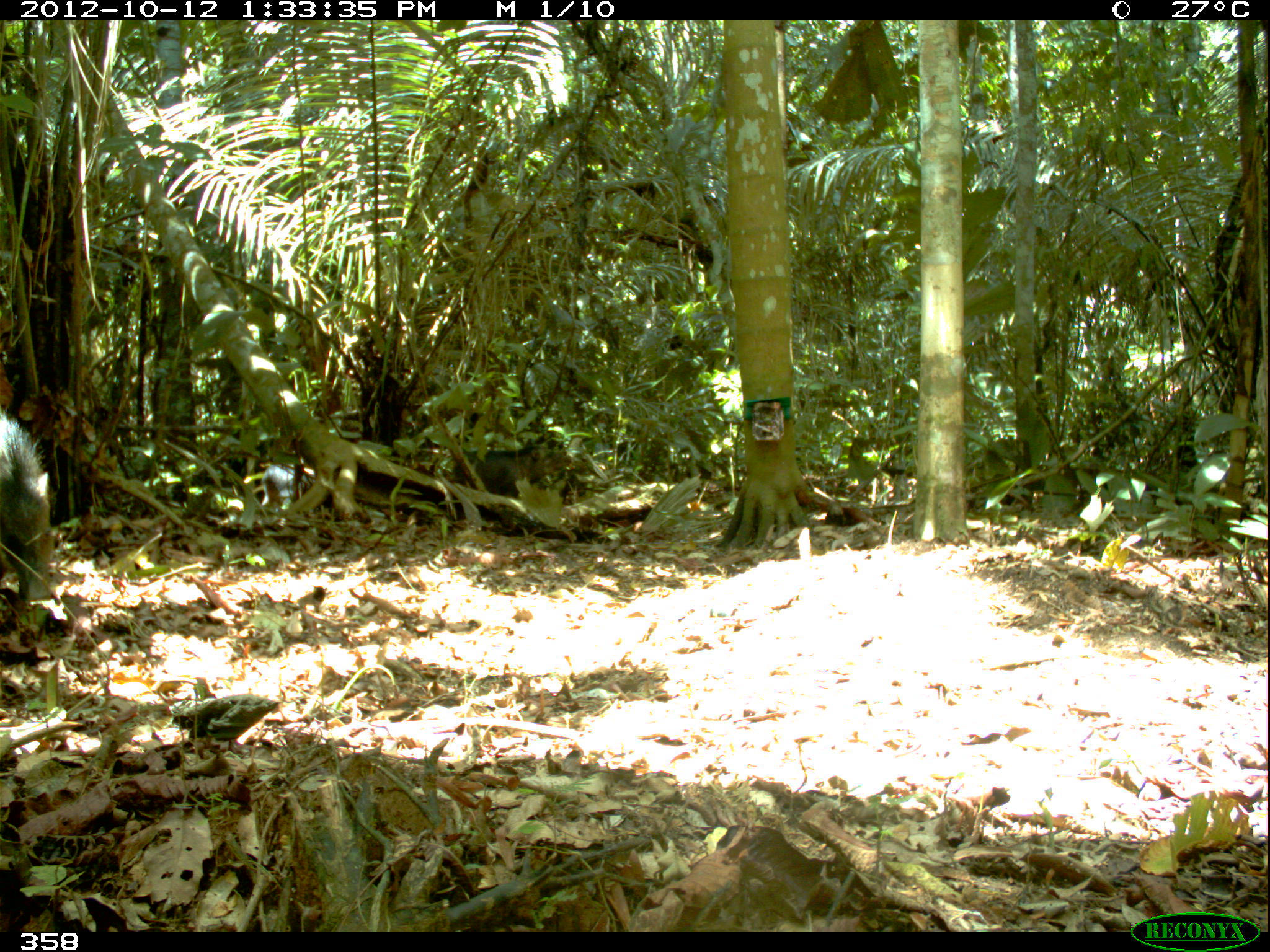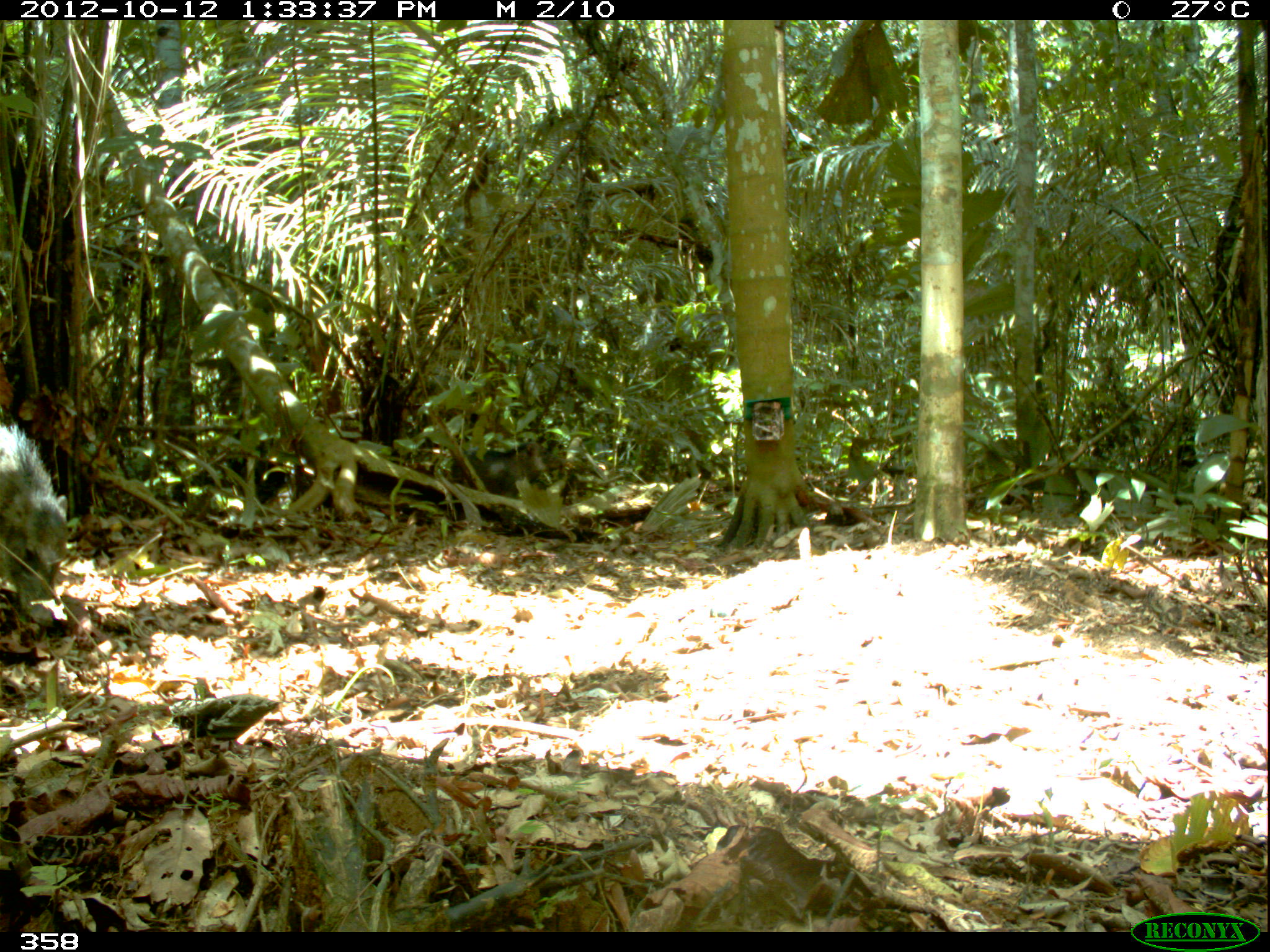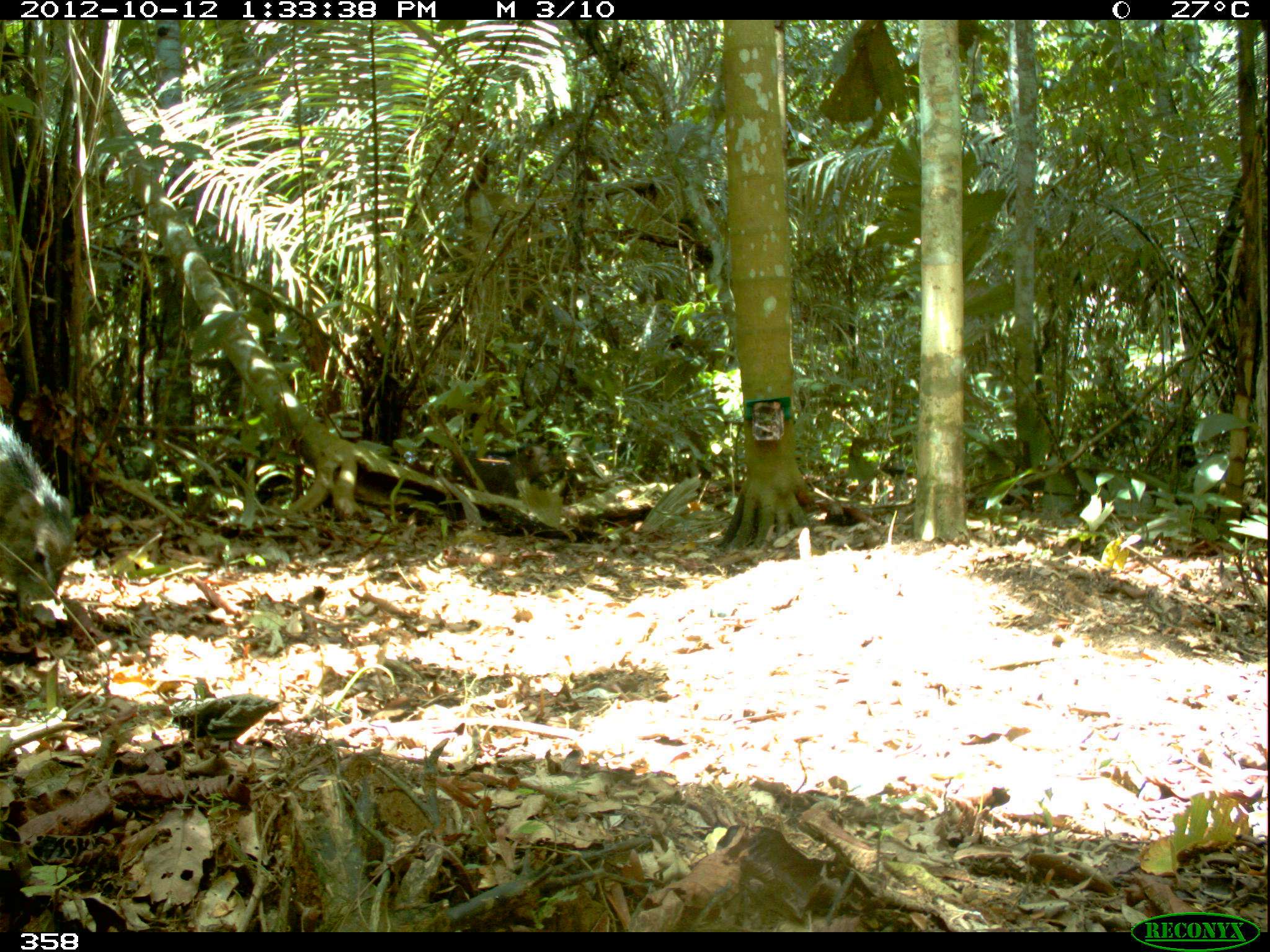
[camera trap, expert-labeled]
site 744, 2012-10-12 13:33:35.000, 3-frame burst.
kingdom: Animalia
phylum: Chordata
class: Mammalia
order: Artiodactyla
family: Tayassuidae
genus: Tayassu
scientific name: Tayassu pecari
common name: white-lipped peccary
Tayassu pecari (white-lipped peccary).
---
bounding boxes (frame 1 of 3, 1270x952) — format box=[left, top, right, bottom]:
tayassu pecari: box=[0, 405, 54, 600]; box=[452, 439, 574, 497]